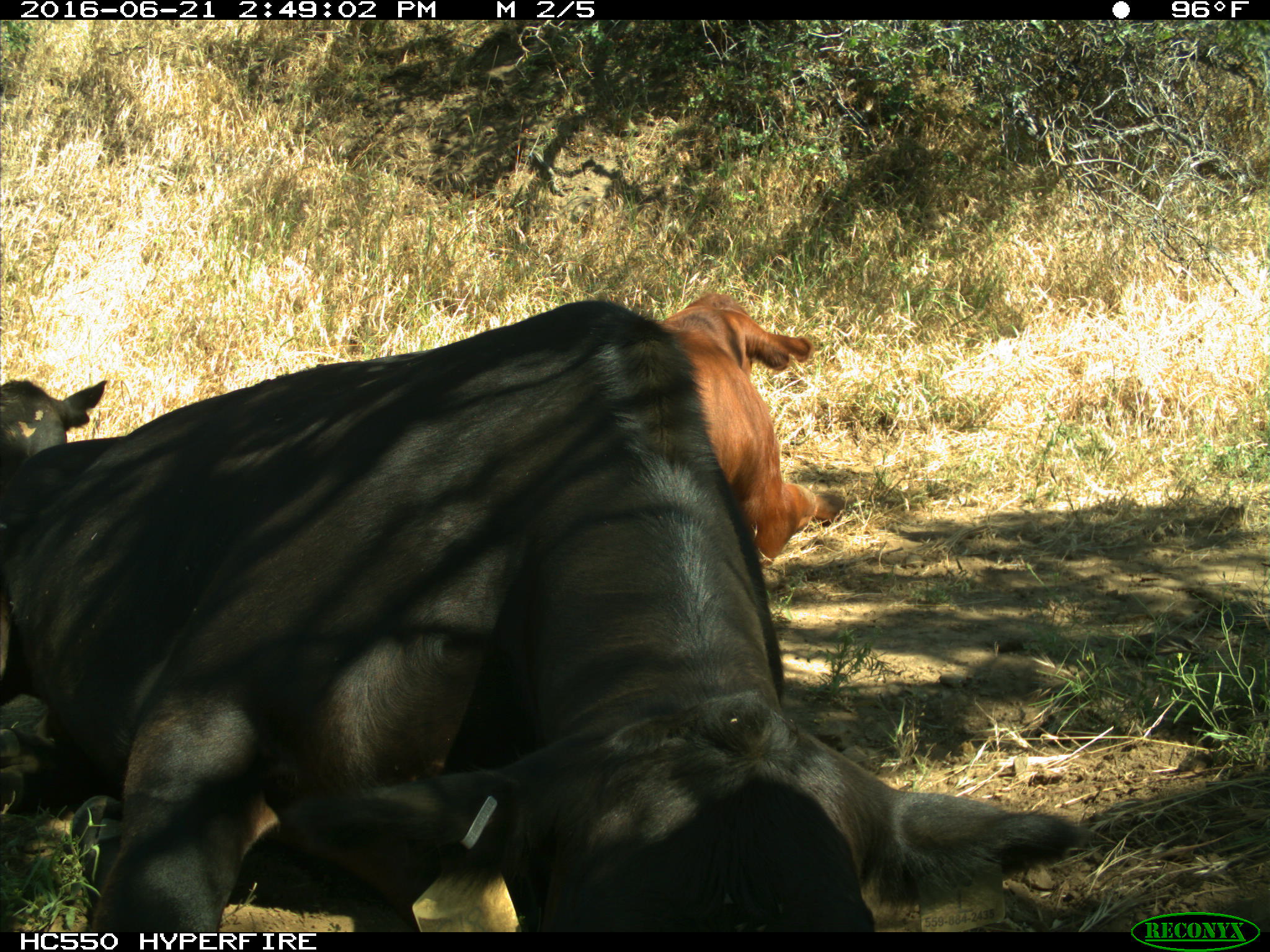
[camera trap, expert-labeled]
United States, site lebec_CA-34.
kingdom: Animalia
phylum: Chordata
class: Mammalia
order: Artiodactyla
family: Bovidae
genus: Bos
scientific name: Bos taurus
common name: domestic cow